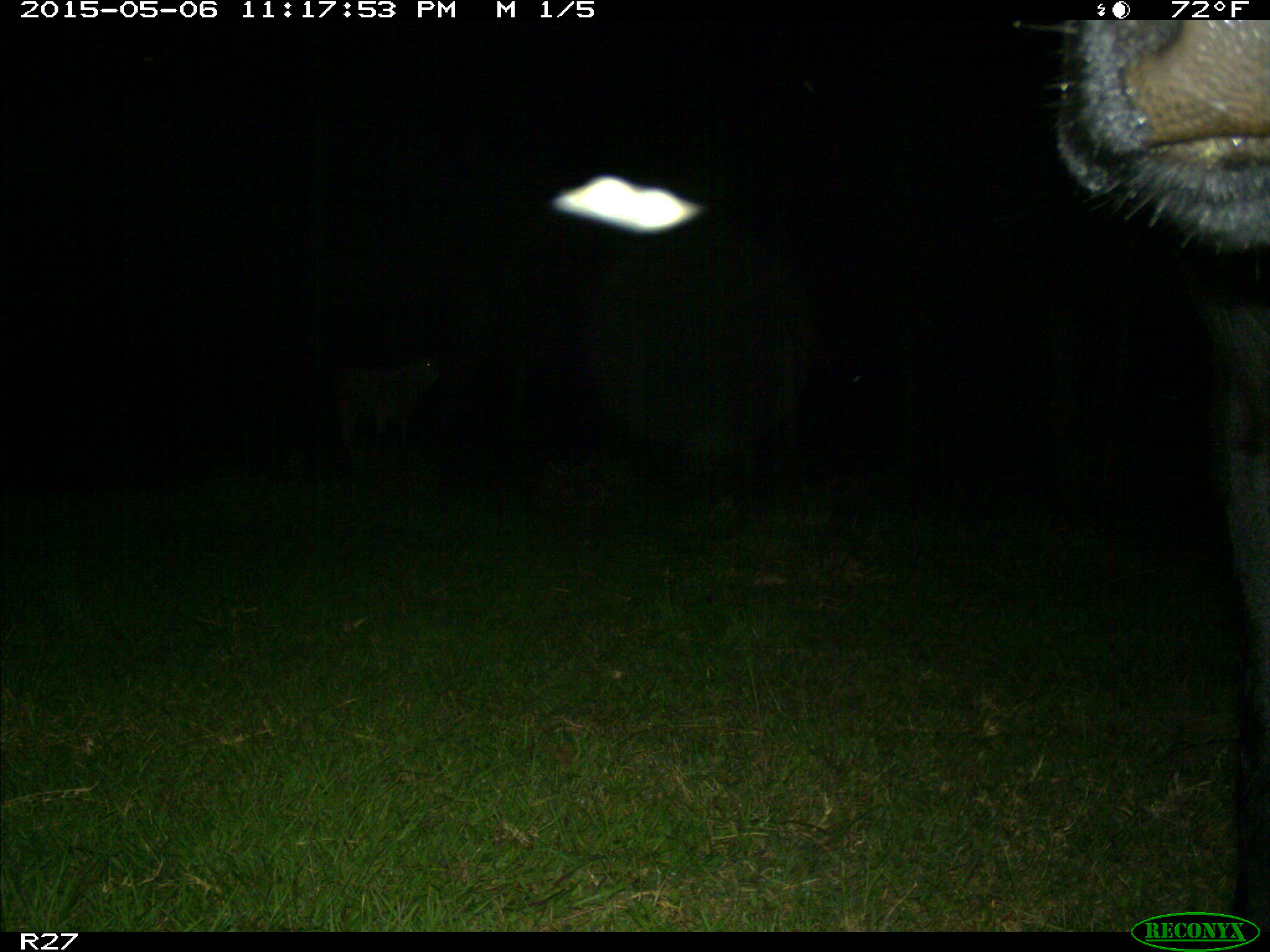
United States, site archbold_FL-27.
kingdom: Animalia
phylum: Chordata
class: Mammalia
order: Artiodactyla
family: Bovidae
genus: Bos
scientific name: Bos taurus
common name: domestic cow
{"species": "Bos taurus (domestic cow)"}